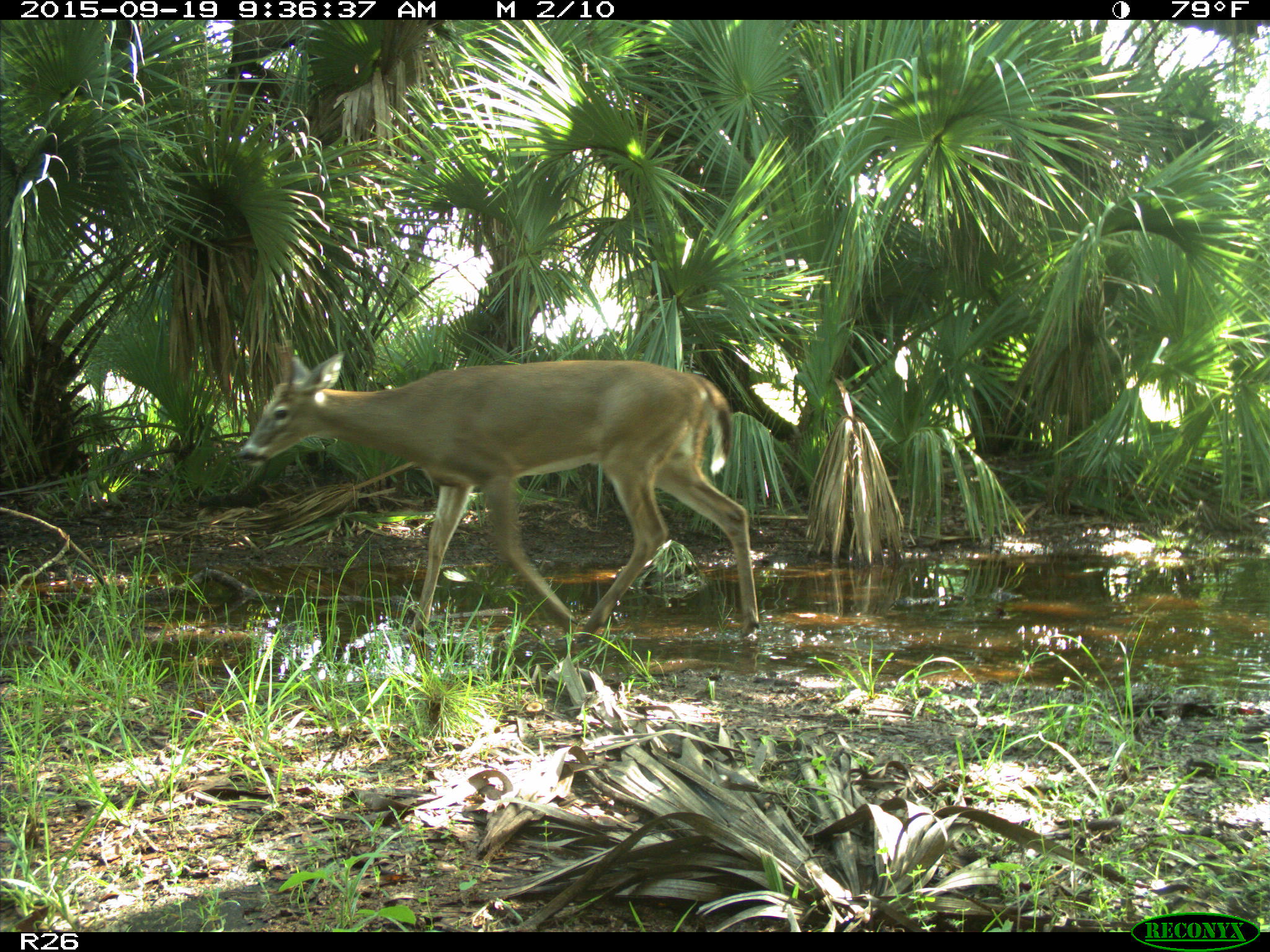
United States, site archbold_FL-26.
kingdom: Animalia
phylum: Chordata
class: Mammalia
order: Artiodactyla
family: Cervidae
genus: Odocoileus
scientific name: Odocoileus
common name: deer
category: unidentified deer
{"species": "unidentified deer (deer) (Odocoileus)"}